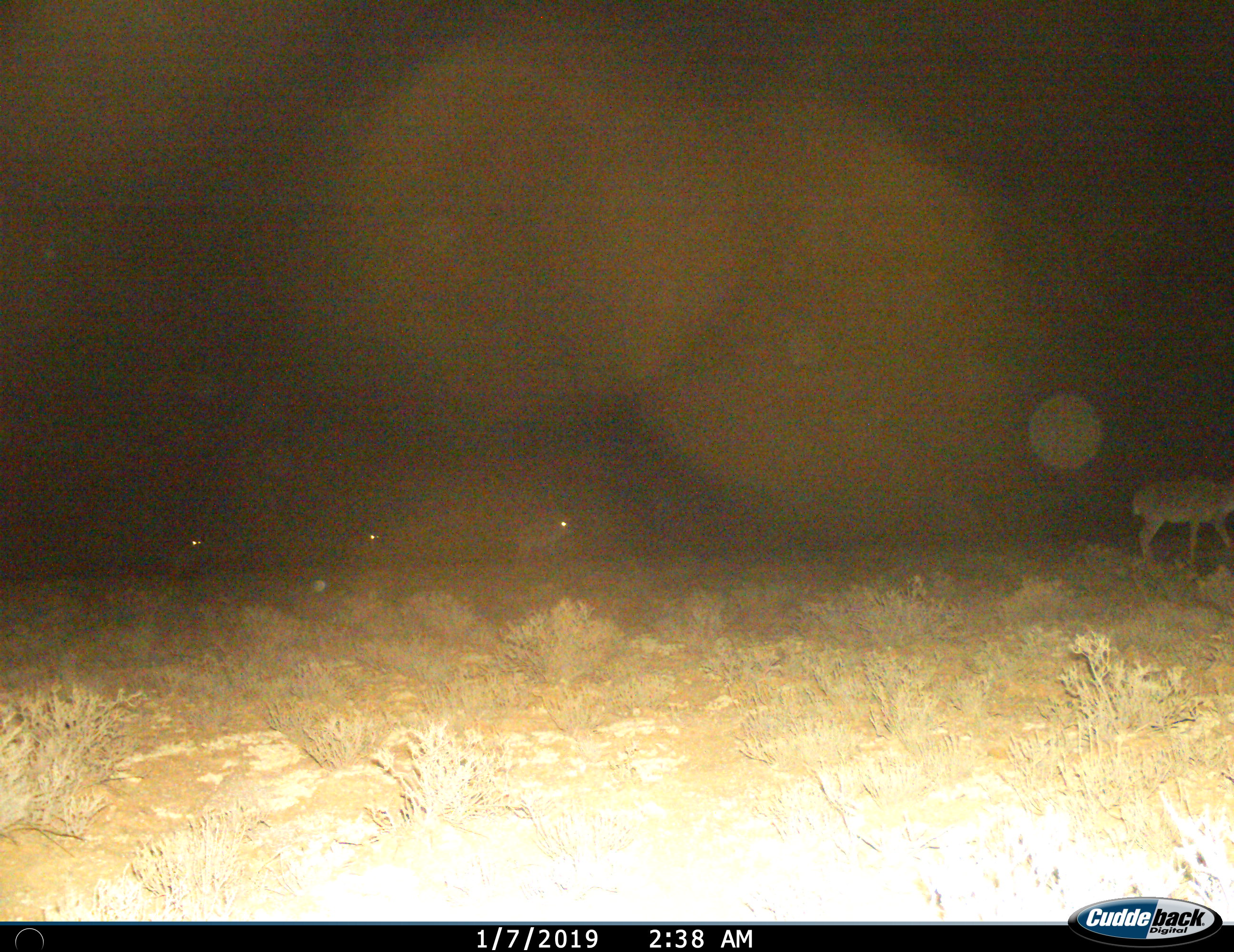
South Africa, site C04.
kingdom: Animalia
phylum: Chordata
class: Mammalia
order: Artiodactyla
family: Bovidae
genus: Tragelaphus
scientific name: Tragelaphus strepsiceros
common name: greater kudu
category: kudu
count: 4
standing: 38%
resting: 0%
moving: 88%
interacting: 0%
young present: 0%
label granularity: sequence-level